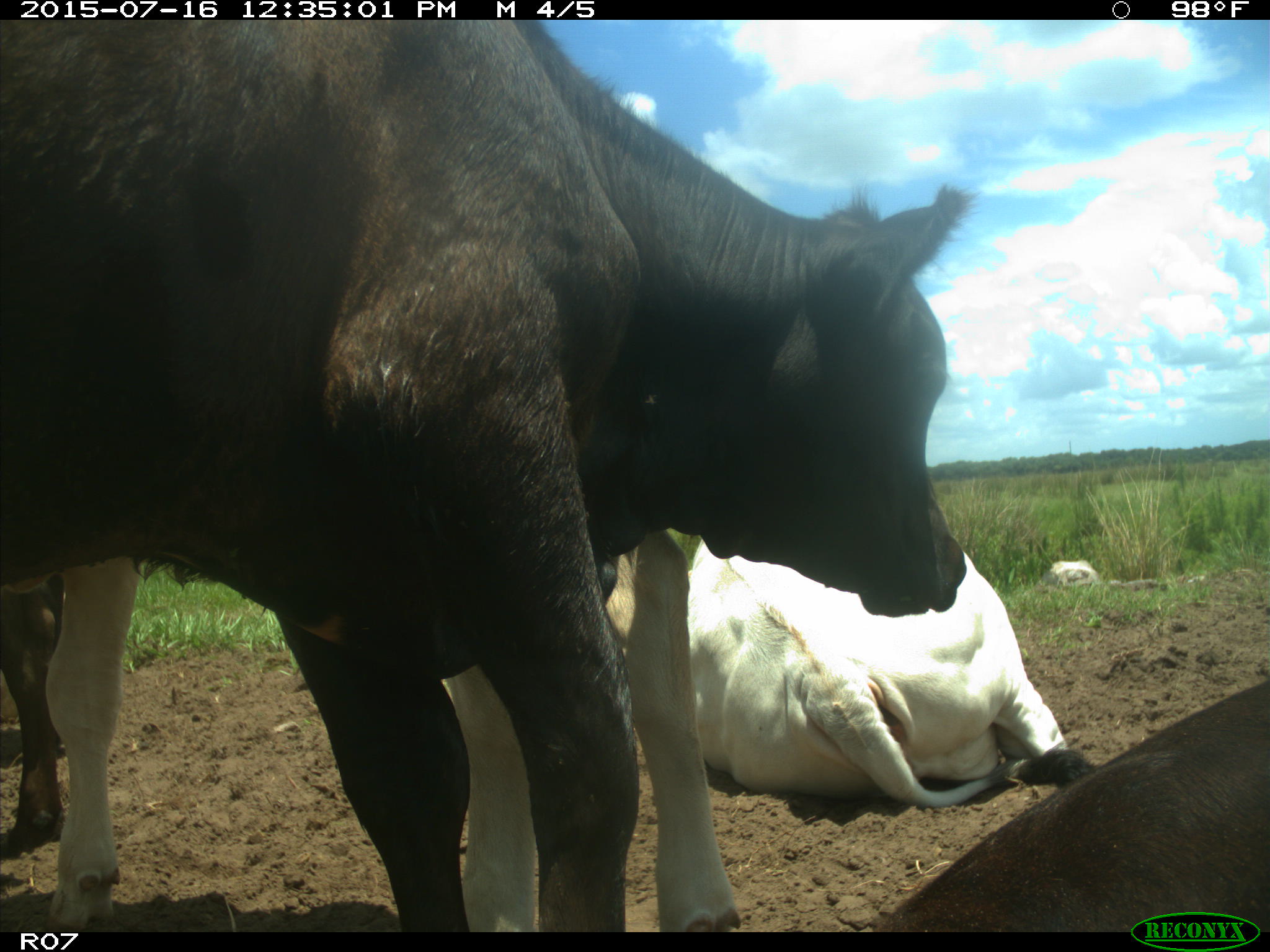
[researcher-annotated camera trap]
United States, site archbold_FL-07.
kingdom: Animalia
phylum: Chordata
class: Mammalia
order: Artiodactyla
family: Bovidae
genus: Bos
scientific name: Bos taurus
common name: domestic cow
Bos taurus (domestic cow).